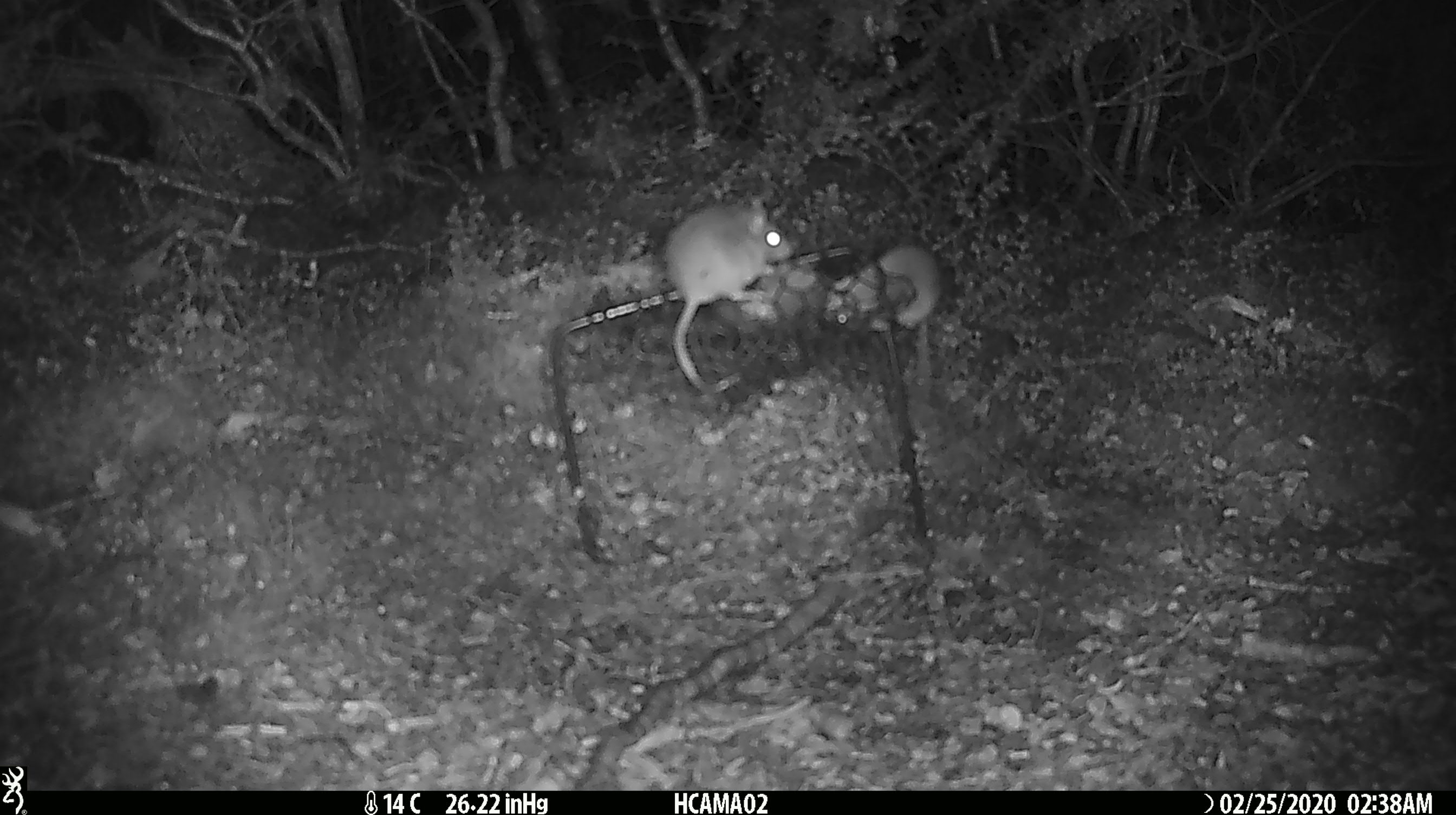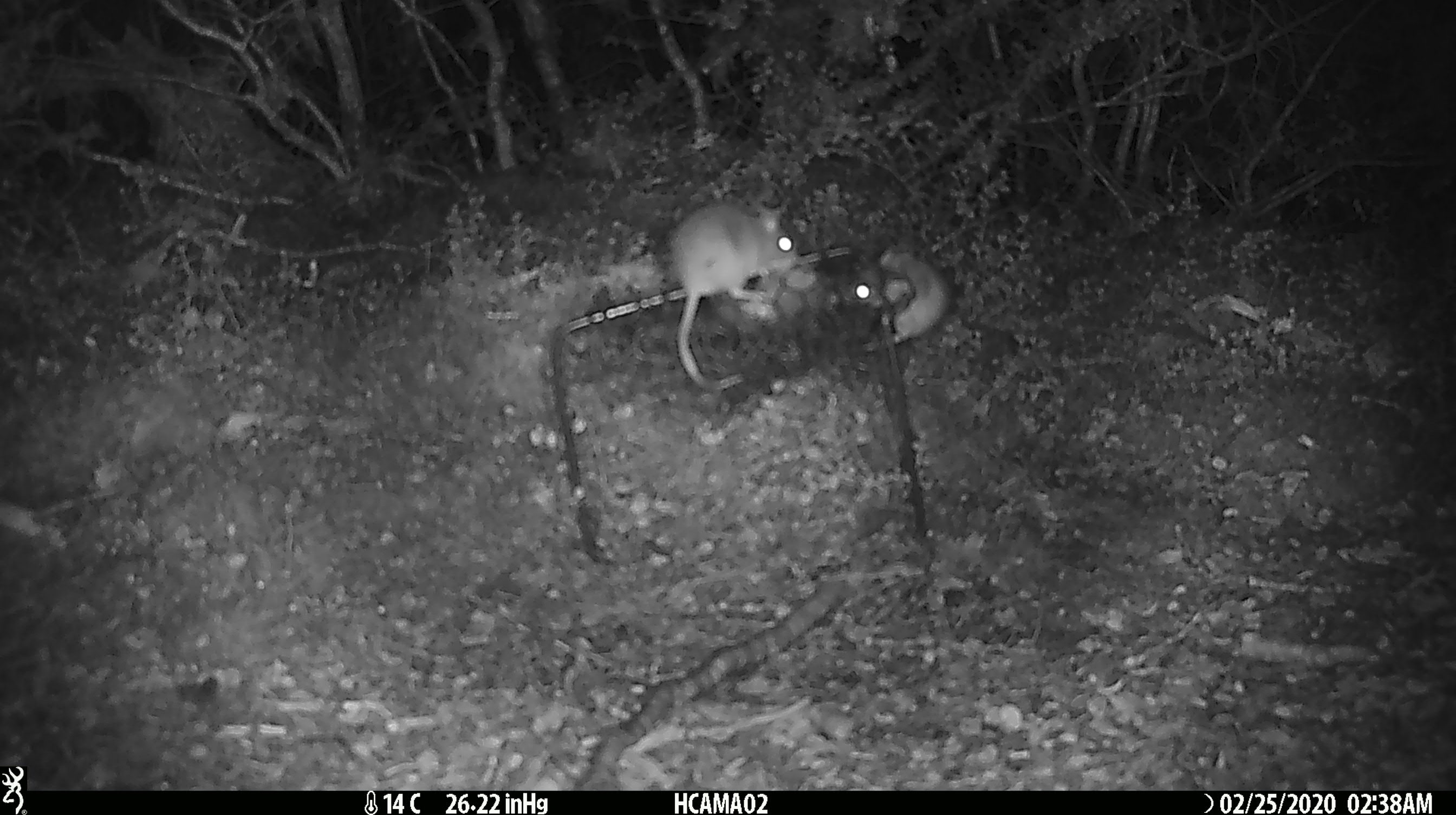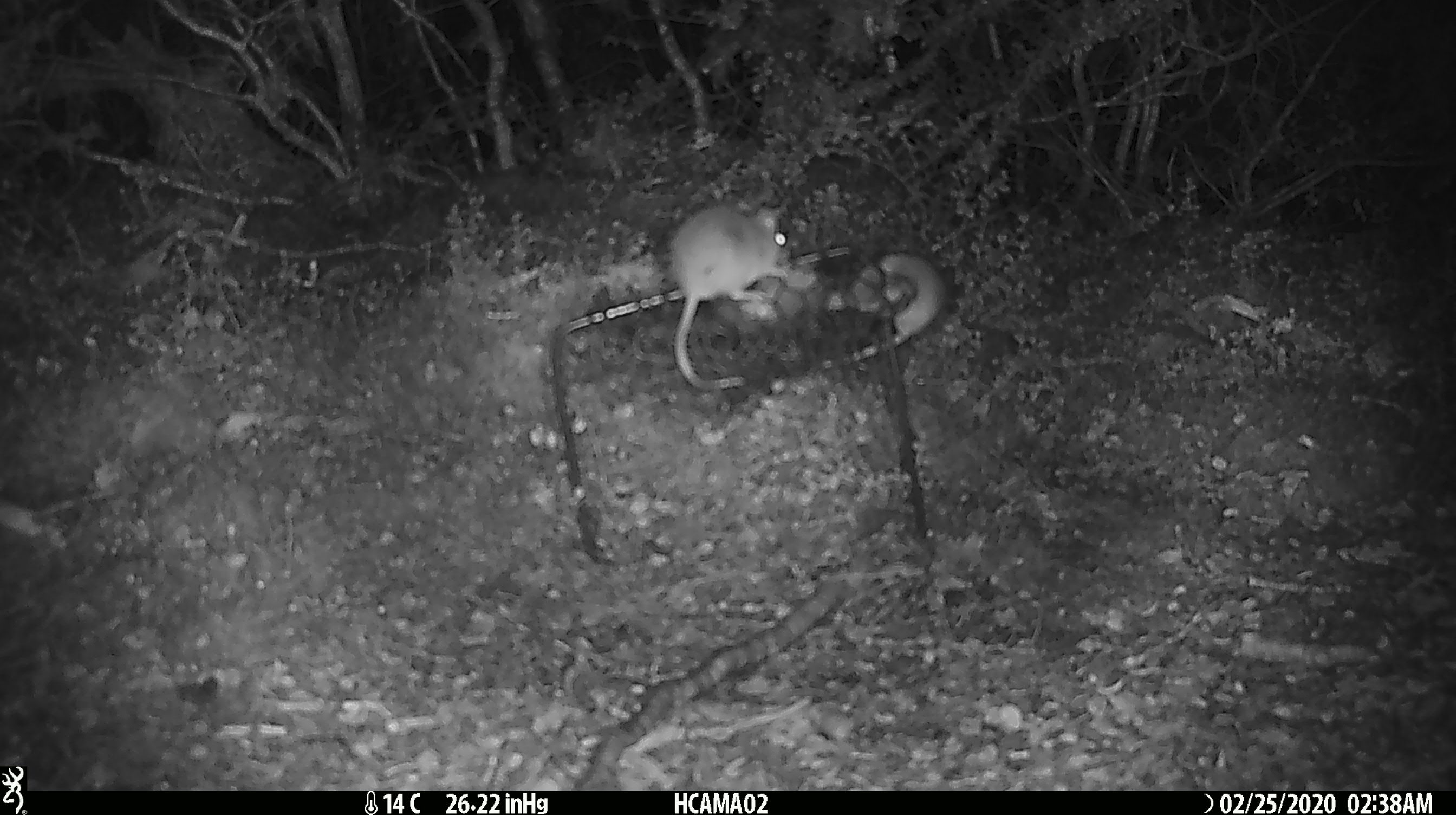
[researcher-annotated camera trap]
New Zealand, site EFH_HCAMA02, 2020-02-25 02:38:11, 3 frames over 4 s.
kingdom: Animalia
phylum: Chordata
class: Mammalia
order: Rodentia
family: Muridae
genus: Mus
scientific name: Mus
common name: mouse